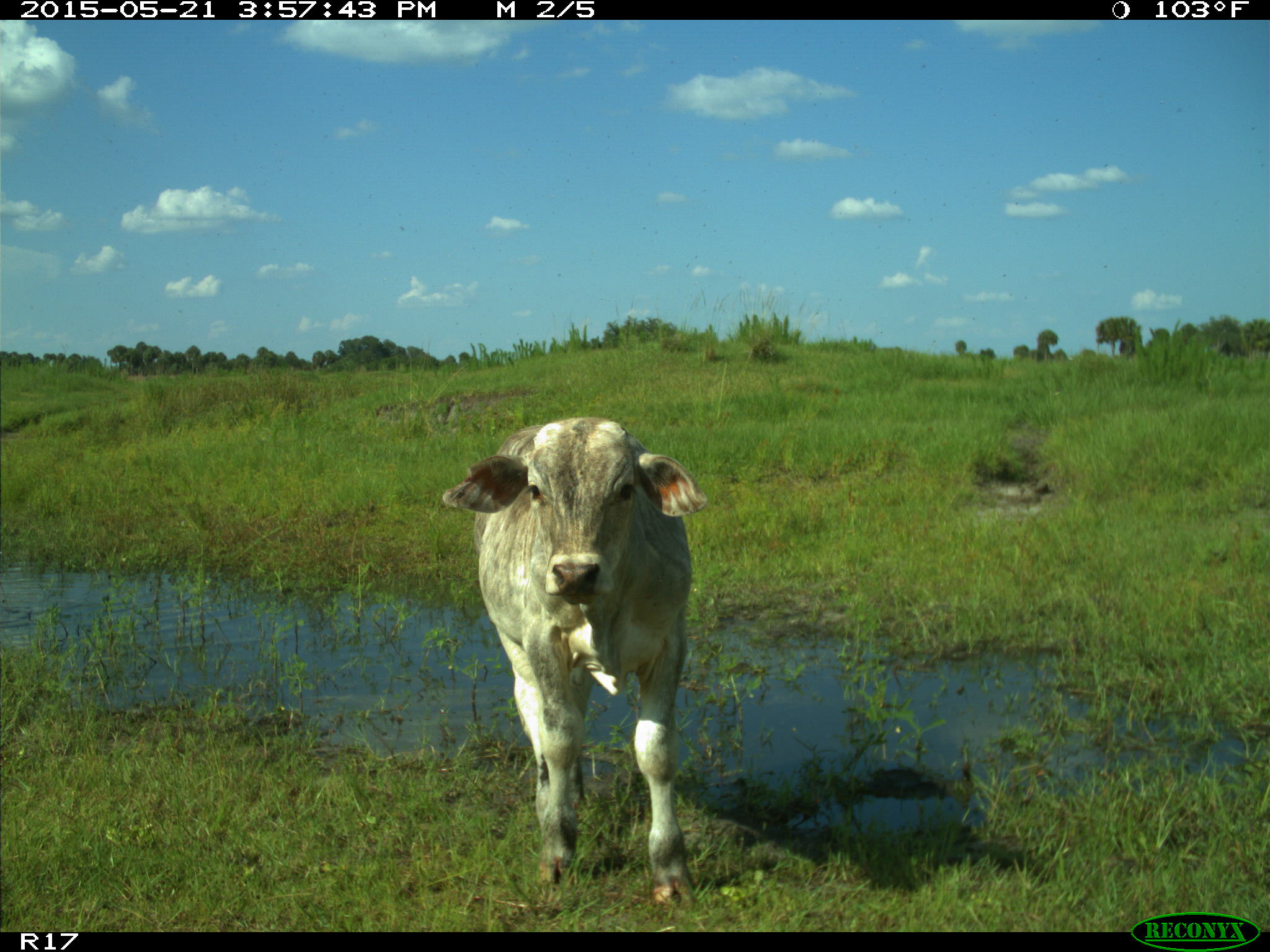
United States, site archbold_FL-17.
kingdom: Animalia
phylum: Chordata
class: Mammalia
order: Artiodactyla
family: Bovidae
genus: Bos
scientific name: Bos taurus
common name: domestic cow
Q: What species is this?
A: Bos taurus (domestic cow).